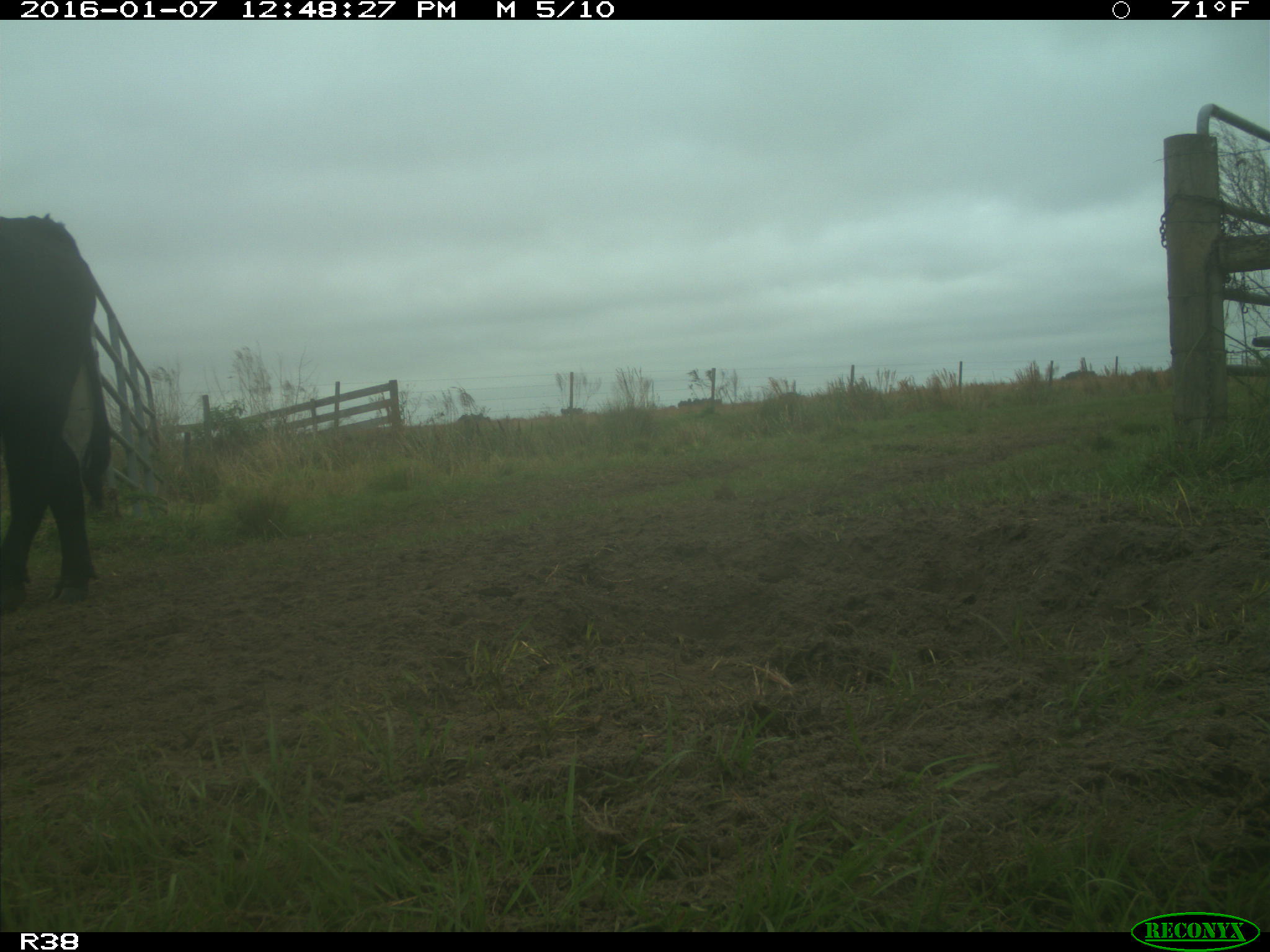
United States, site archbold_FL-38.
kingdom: Animalia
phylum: Chordata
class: Mammalia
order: Artiodactyla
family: Bovidae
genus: Bos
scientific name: Bos taurus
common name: domestic cow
Bos taurus (domestic cow).